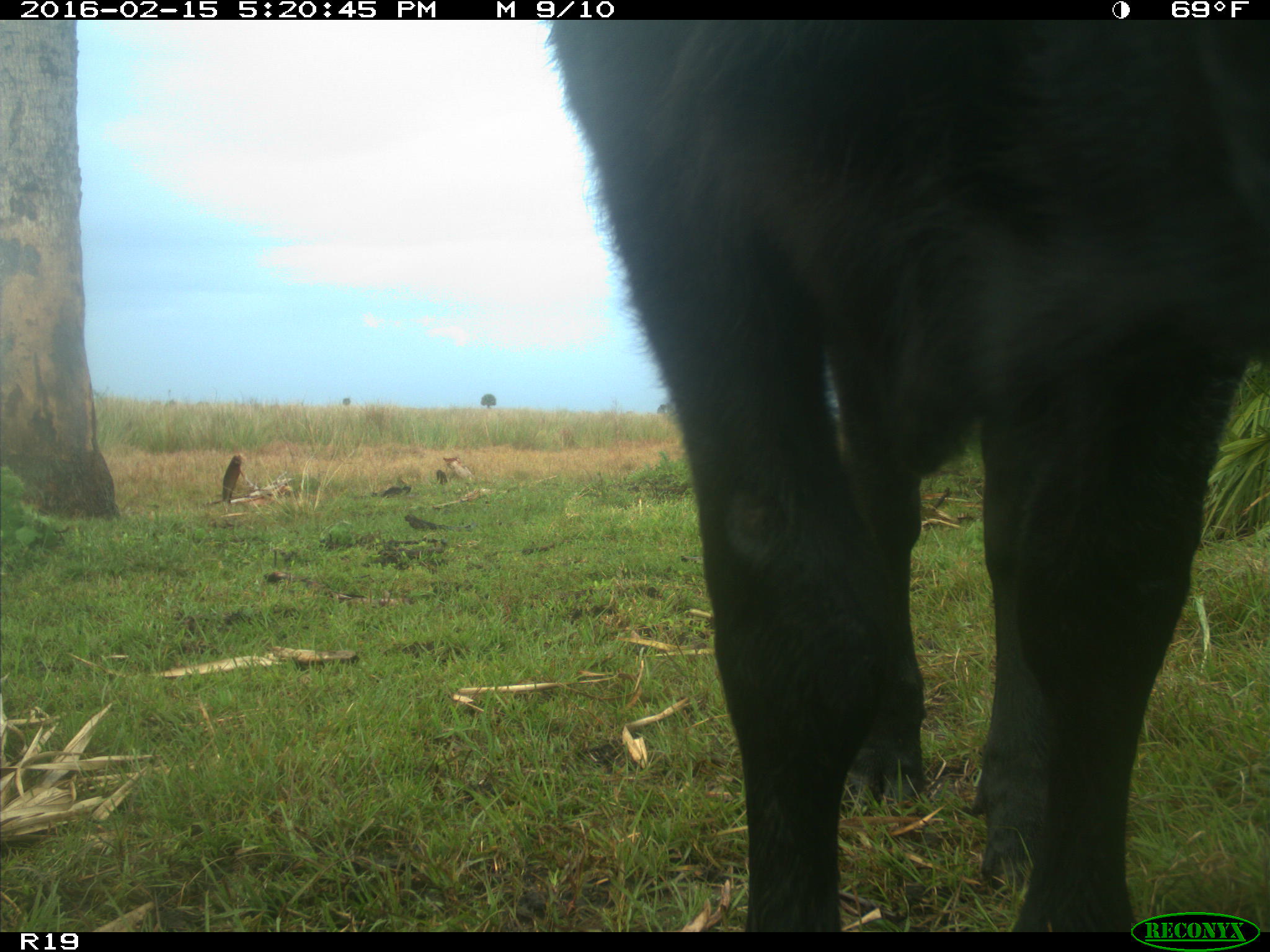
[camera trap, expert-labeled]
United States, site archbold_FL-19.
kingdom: Animalia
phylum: Chordata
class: Mammalia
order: Artiodactyla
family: Bovidae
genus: Bos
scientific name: Bos taurus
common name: domestic cow